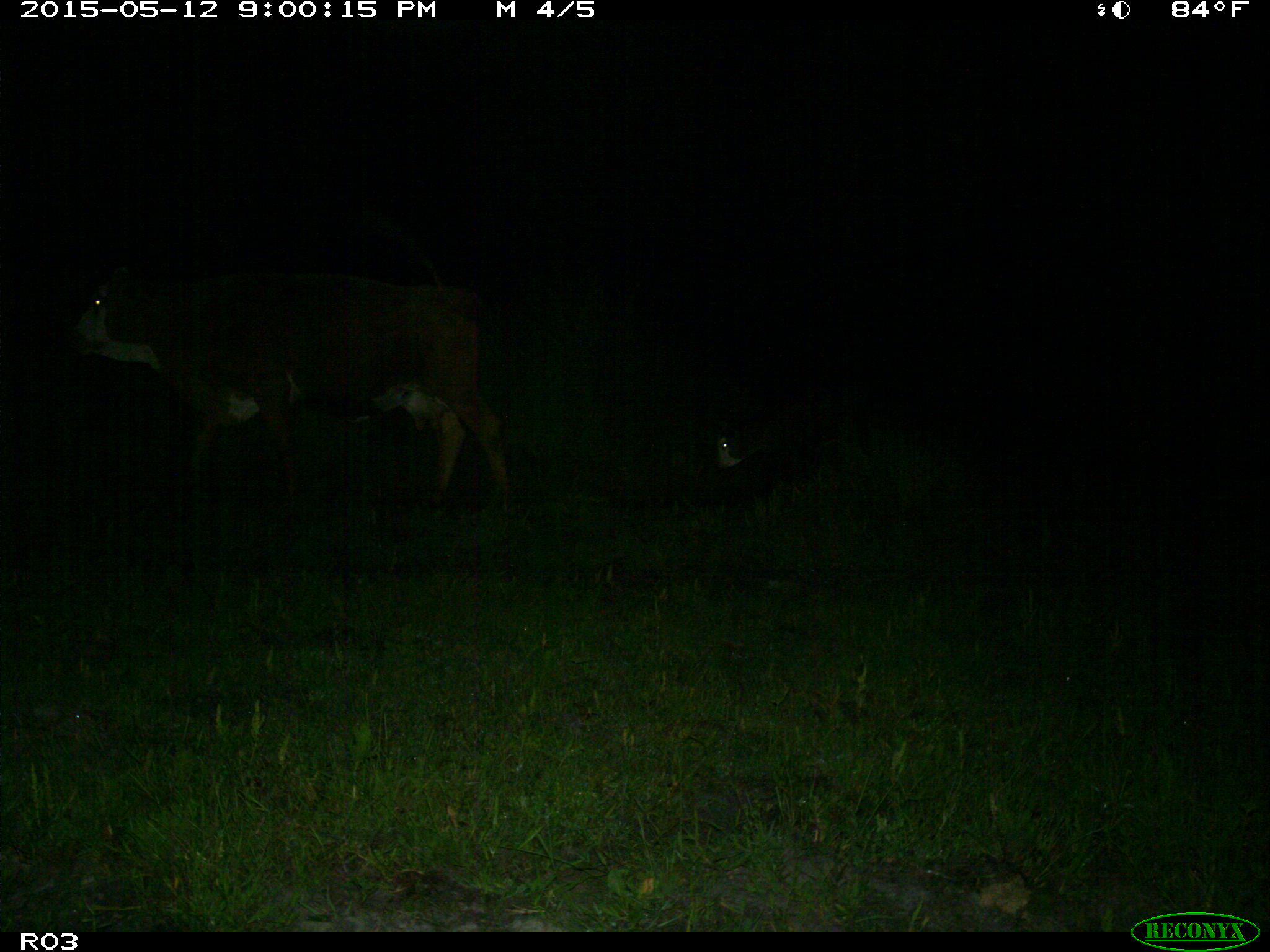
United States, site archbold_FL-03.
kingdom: Animalia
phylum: Chordata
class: Mammalia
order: Artiodactyla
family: Bovidae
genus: Bos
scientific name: Bos taurus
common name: domestic cow